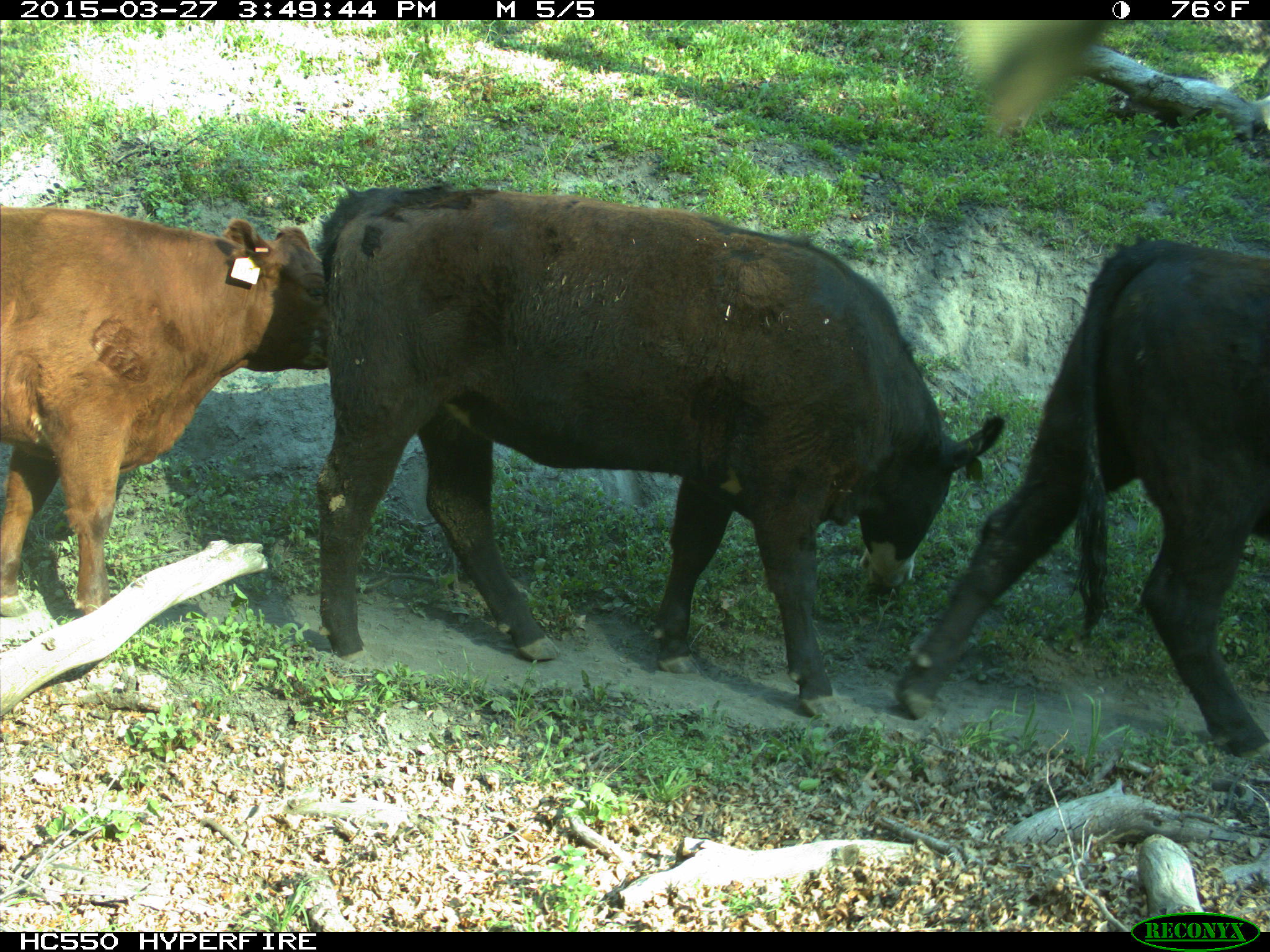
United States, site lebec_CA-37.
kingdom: Animalia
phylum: Chordata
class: Mammalia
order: Artiodactyla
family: Bovidae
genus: Bos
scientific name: Bos taurus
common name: domestic cow